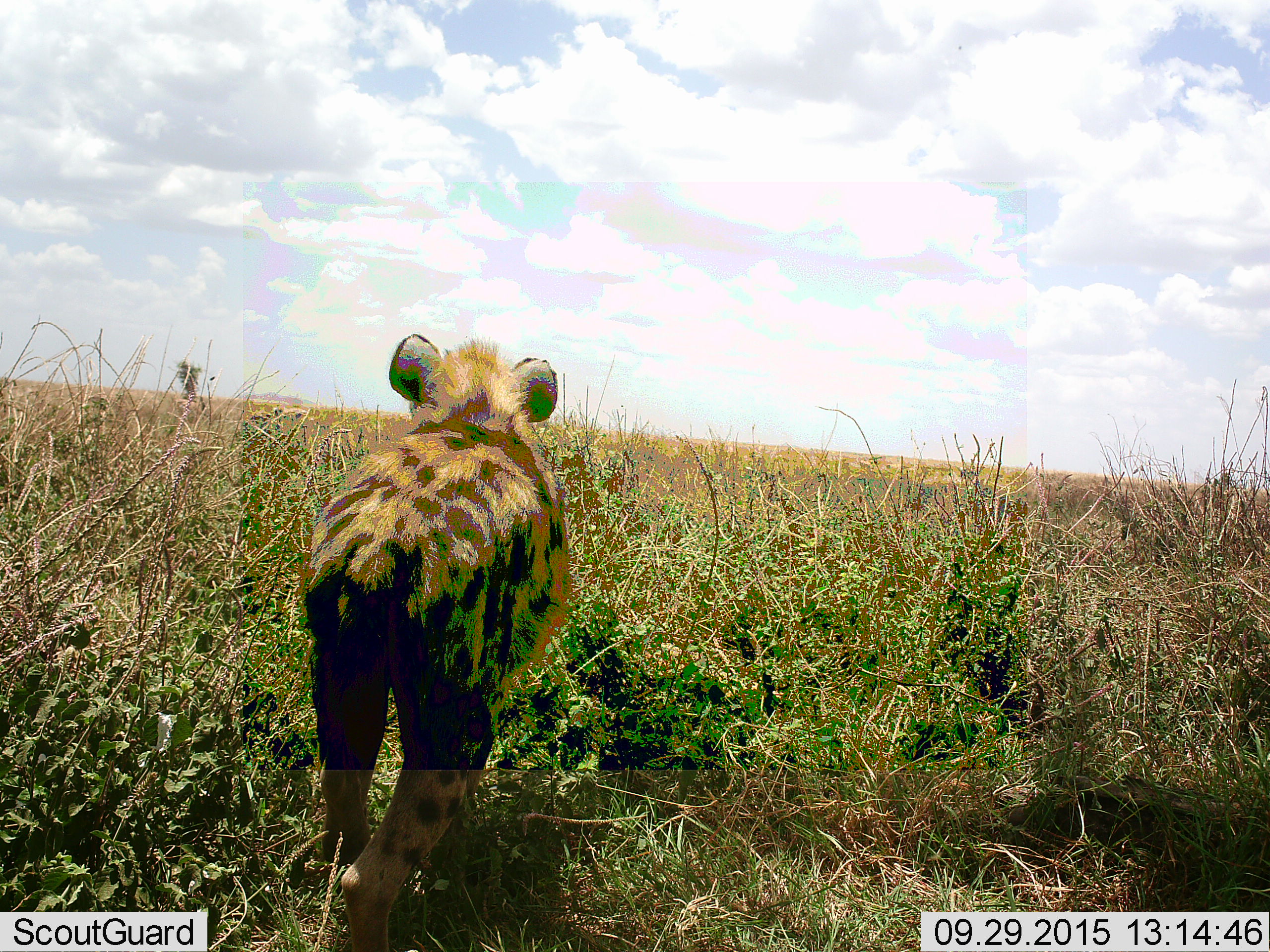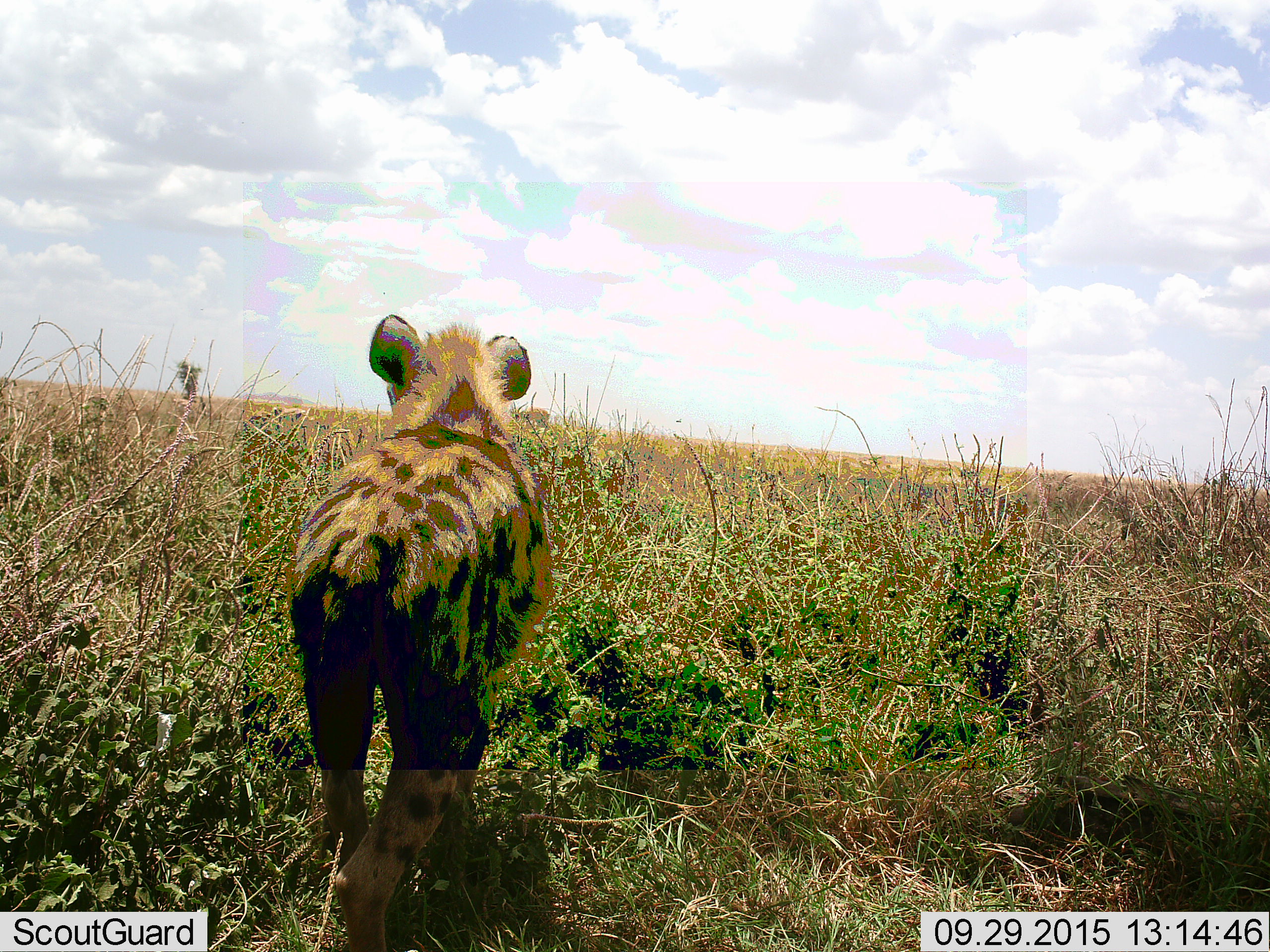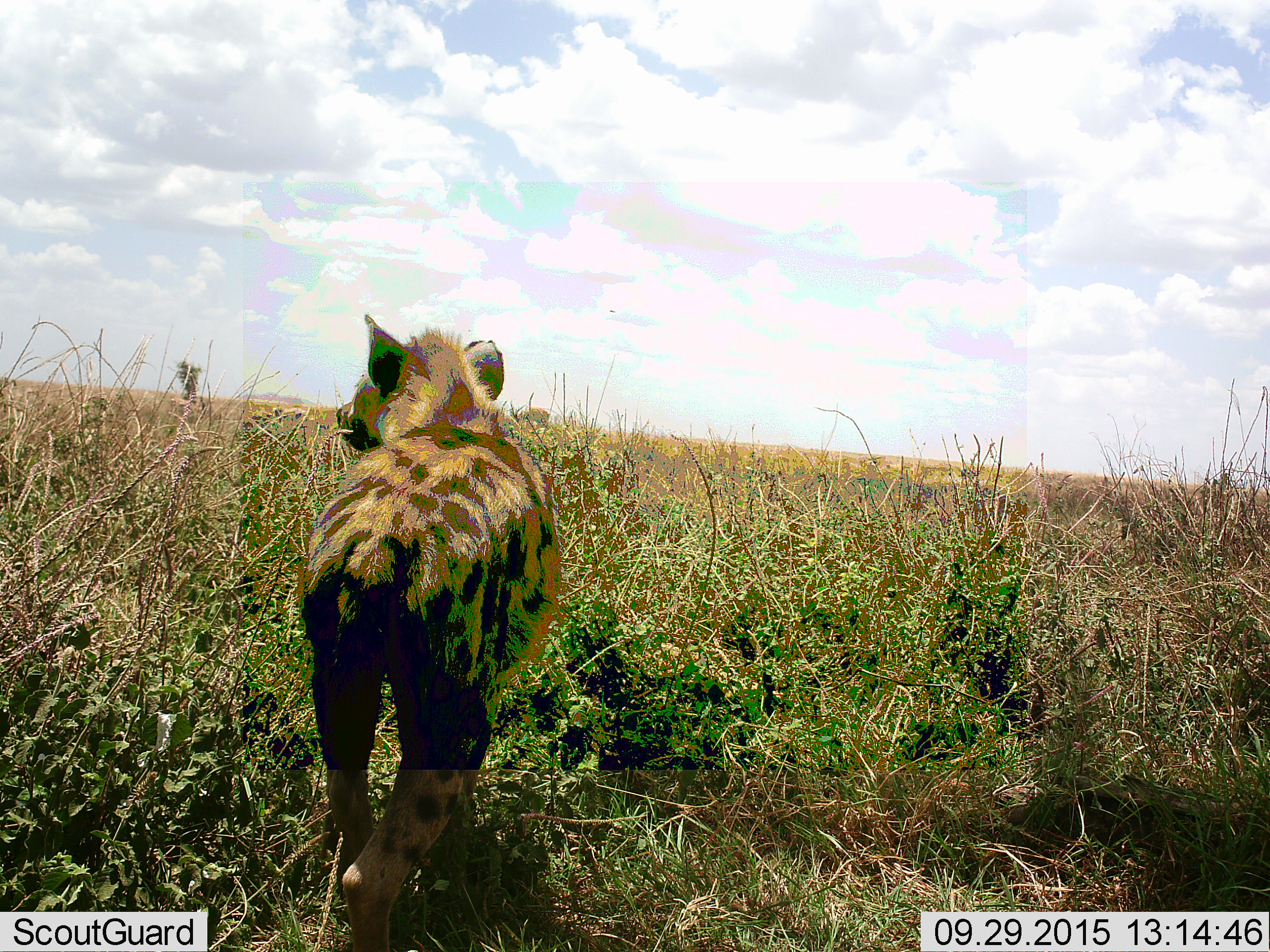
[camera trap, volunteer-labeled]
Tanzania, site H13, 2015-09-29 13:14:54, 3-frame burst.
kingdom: Animalia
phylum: Chordata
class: Mammalia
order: Carnivora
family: Hyaenidae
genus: Crocuta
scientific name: Crocuta crocuta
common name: spotted hyena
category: hyenaspotted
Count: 1.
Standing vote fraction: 90%.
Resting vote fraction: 0%.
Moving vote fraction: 10%.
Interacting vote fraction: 0%.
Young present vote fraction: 0%.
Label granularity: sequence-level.